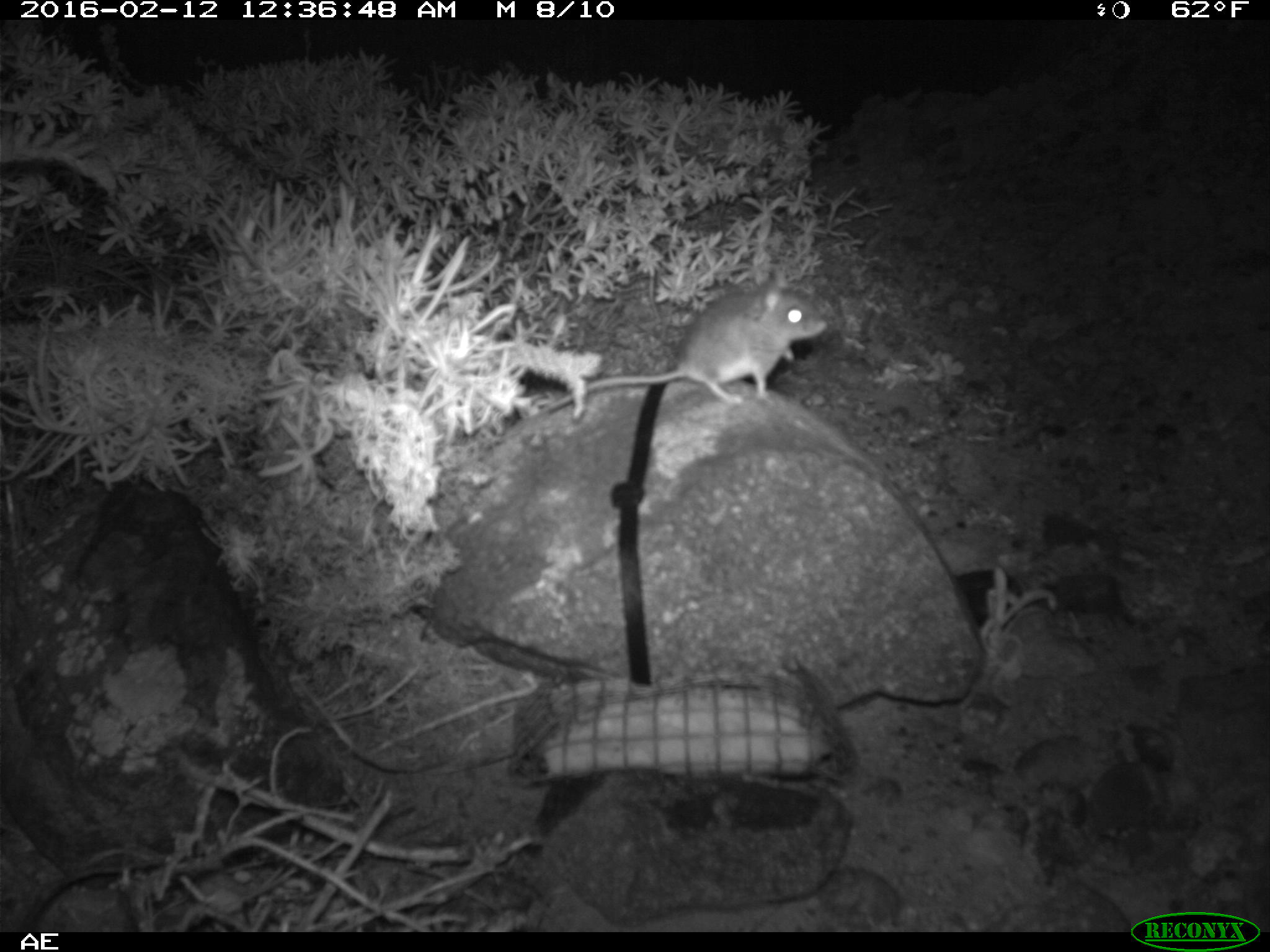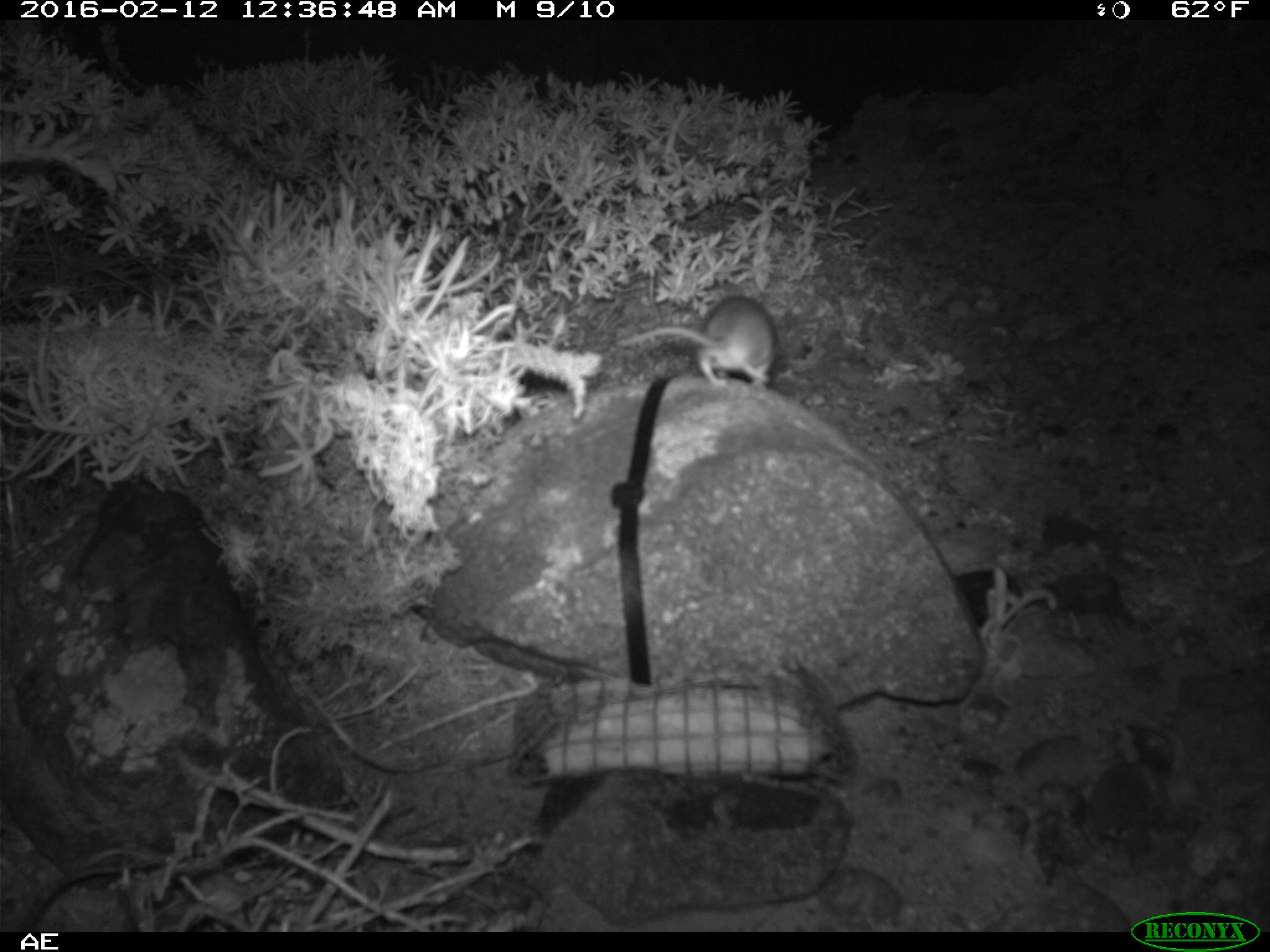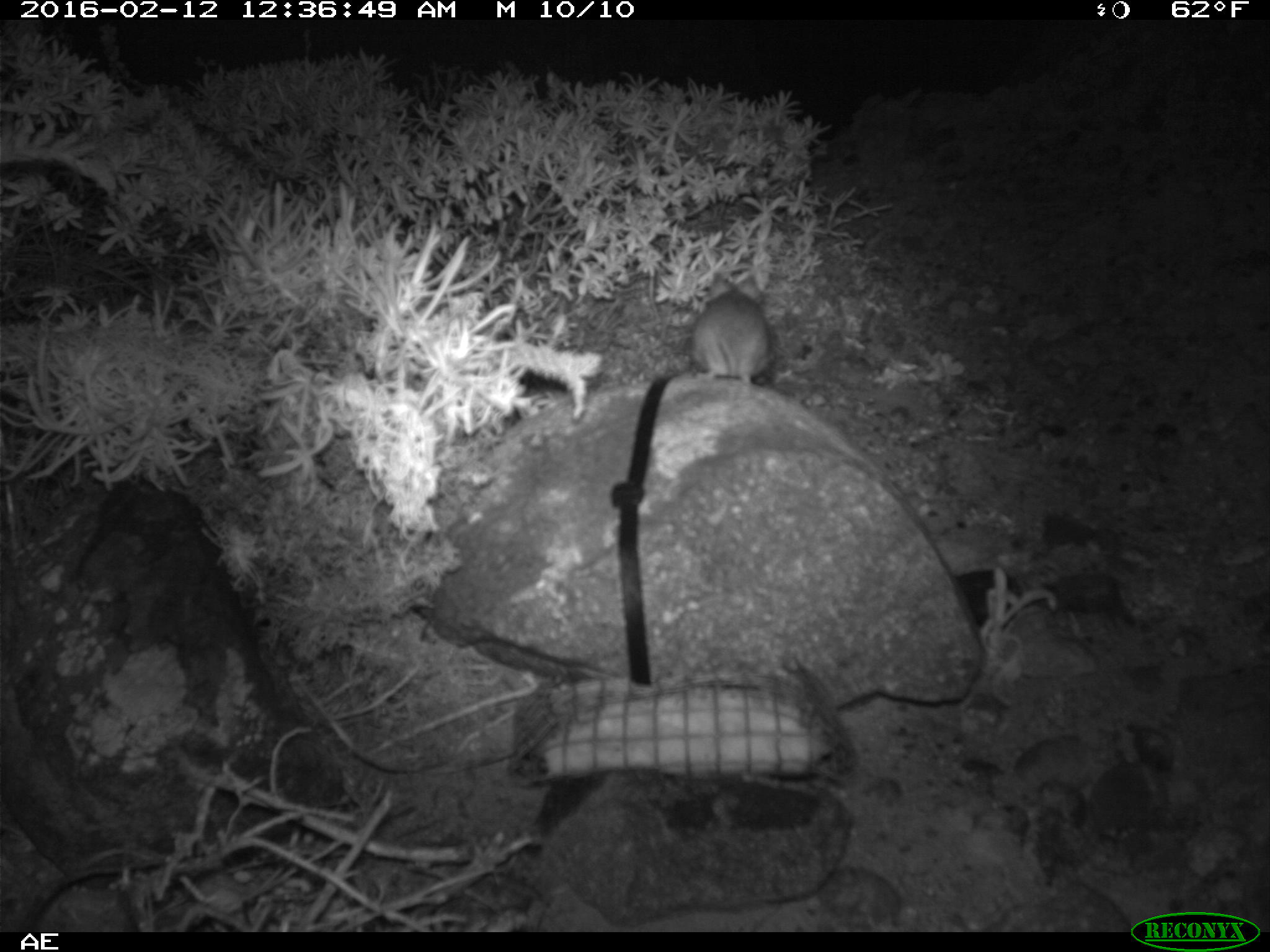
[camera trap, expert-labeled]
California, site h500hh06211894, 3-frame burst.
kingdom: Animalia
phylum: Chordata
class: Mammalia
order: Rodentia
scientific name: Rodentia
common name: rodent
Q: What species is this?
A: Rodent (Rodentia).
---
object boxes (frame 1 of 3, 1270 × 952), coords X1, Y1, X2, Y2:
rodent: 546, 263, 826, 415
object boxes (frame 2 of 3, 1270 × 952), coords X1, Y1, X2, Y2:
rodent: 616, 297, 775, 392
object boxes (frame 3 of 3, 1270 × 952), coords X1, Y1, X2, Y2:
rodent: 691, 271, 770, 393